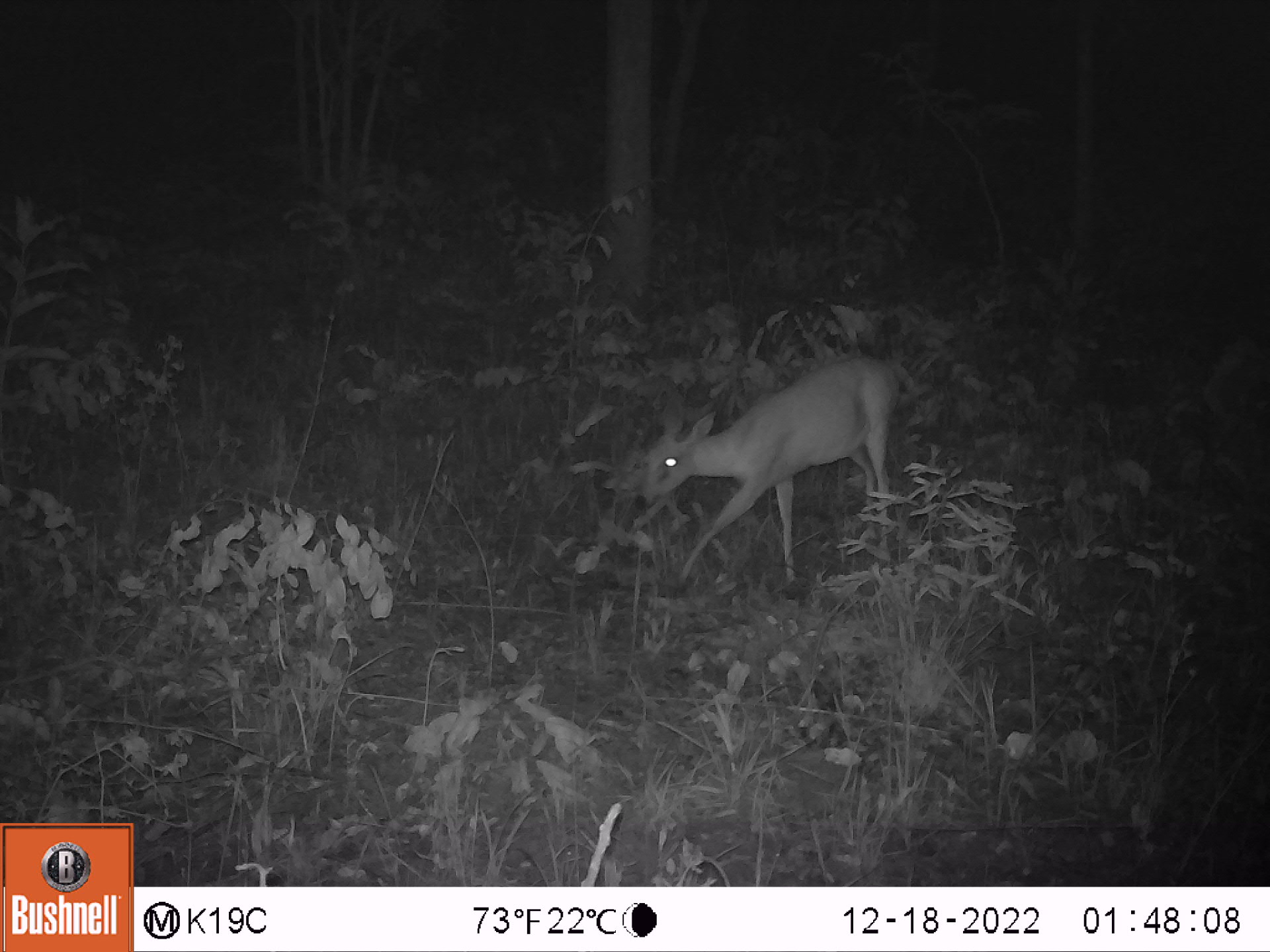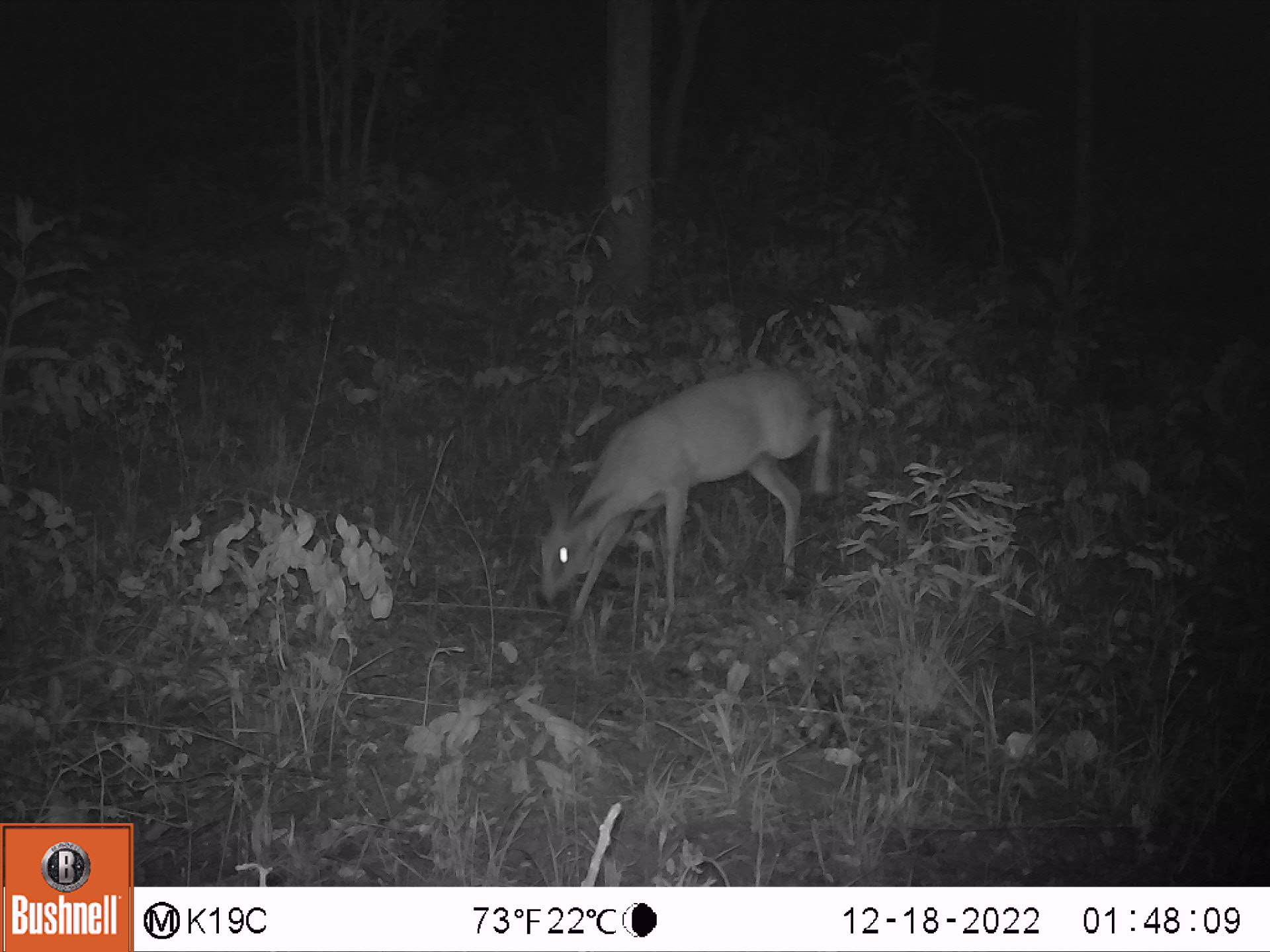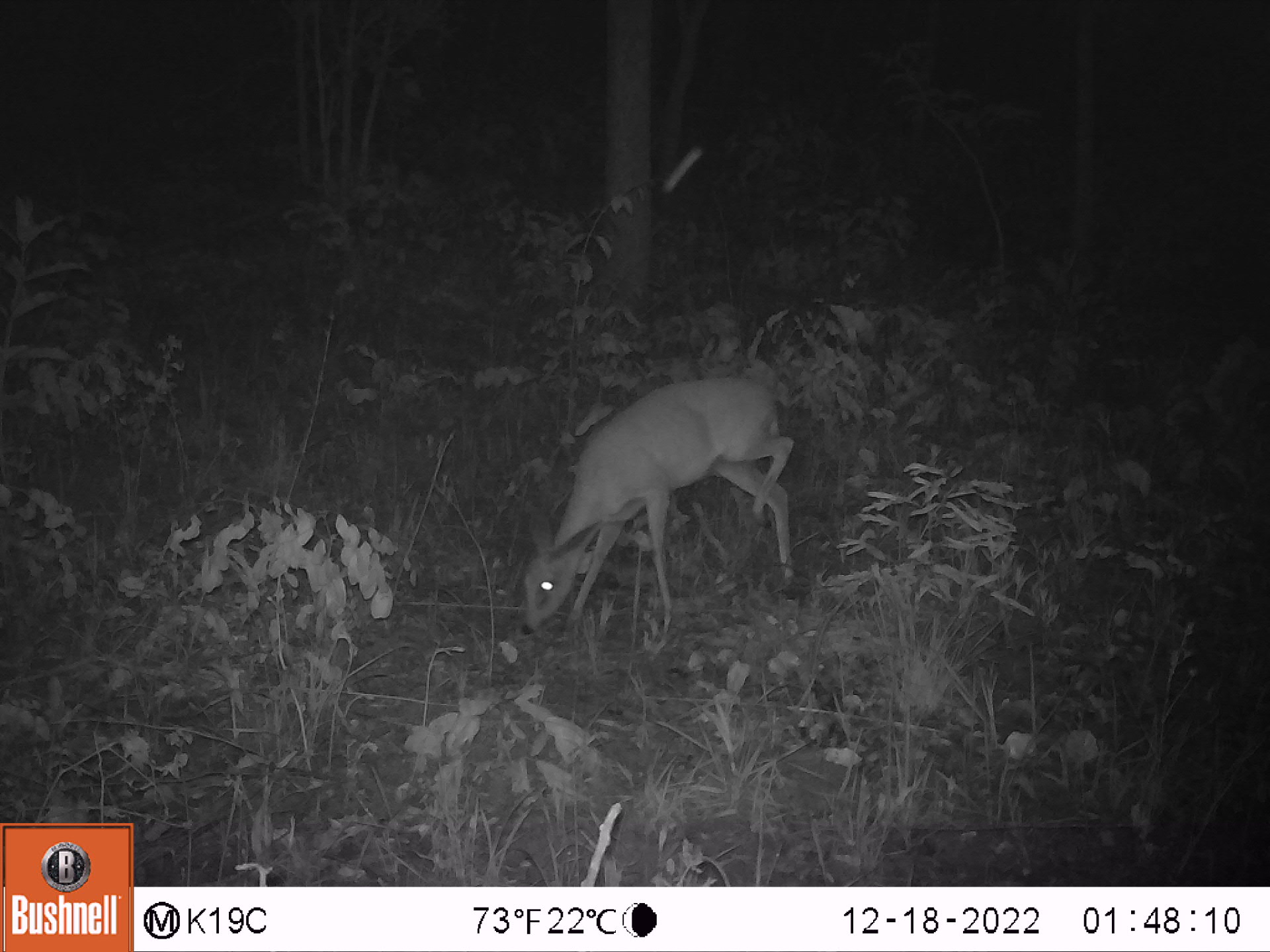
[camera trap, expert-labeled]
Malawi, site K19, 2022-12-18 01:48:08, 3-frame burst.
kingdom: Animalia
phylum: Chordata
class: Mammalia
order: Artiodactyla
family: Bovidae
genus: Sylvicapra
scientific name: Sylvicapra grimmia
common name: common duiker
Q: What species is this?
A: Common duiker (Sylvicapra grimmia).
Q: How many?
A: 1.